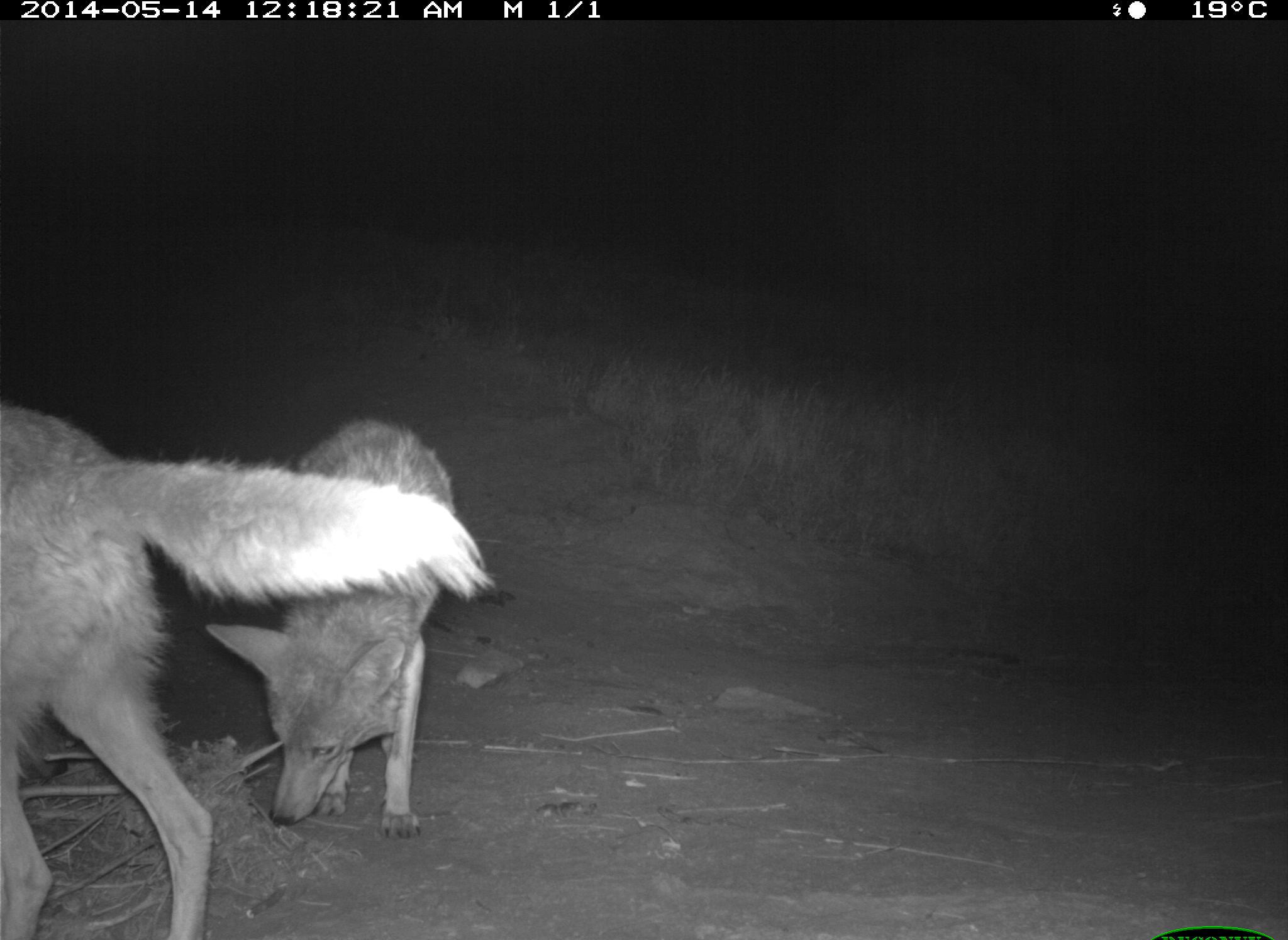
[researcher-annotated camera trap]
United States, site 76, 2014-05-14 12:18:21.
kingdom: Animalia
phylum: Chordata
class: Mammalia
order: Carnivora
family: Canidae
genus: Canis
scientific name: Canis latrans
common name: coyote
Coyote (Canis latrans).